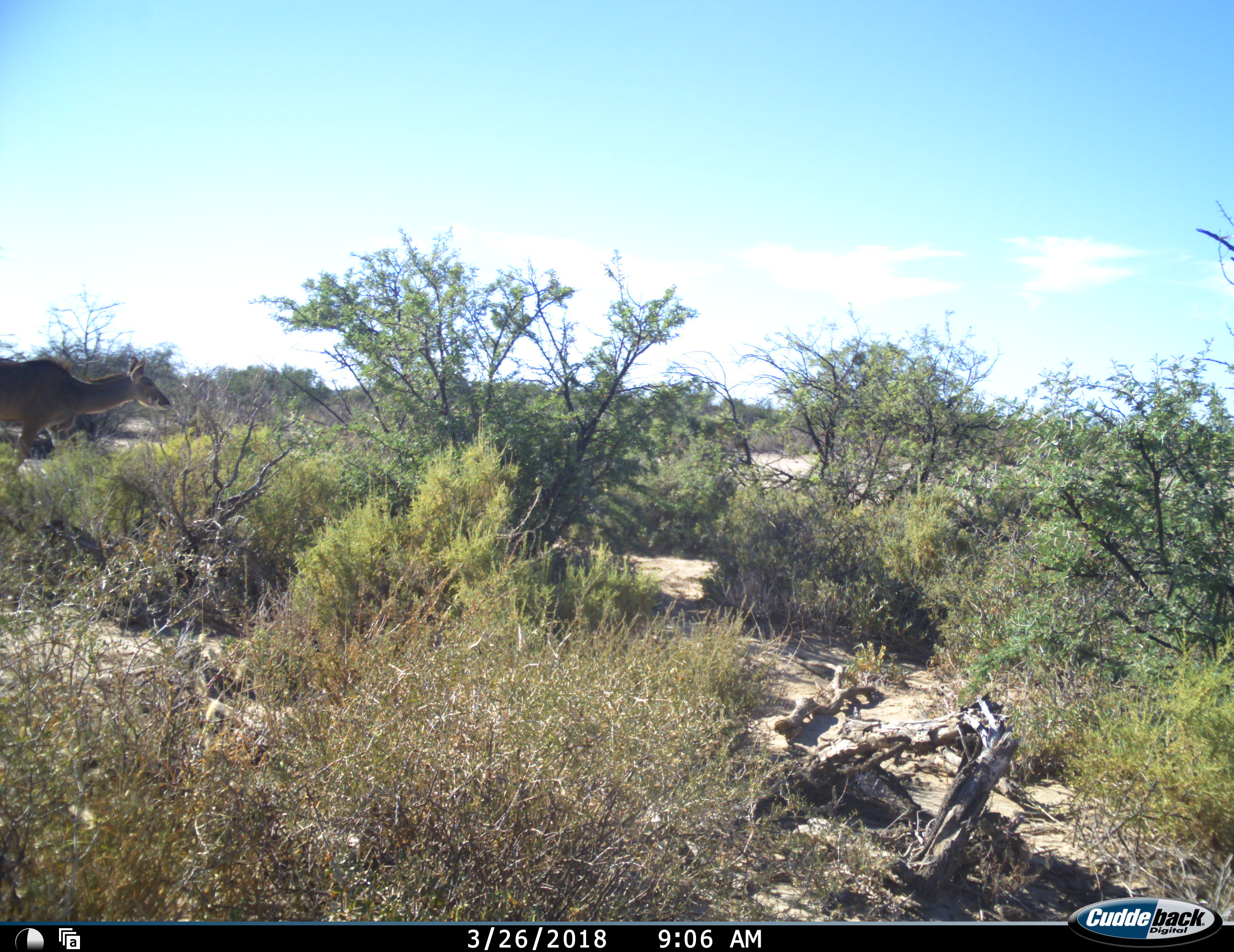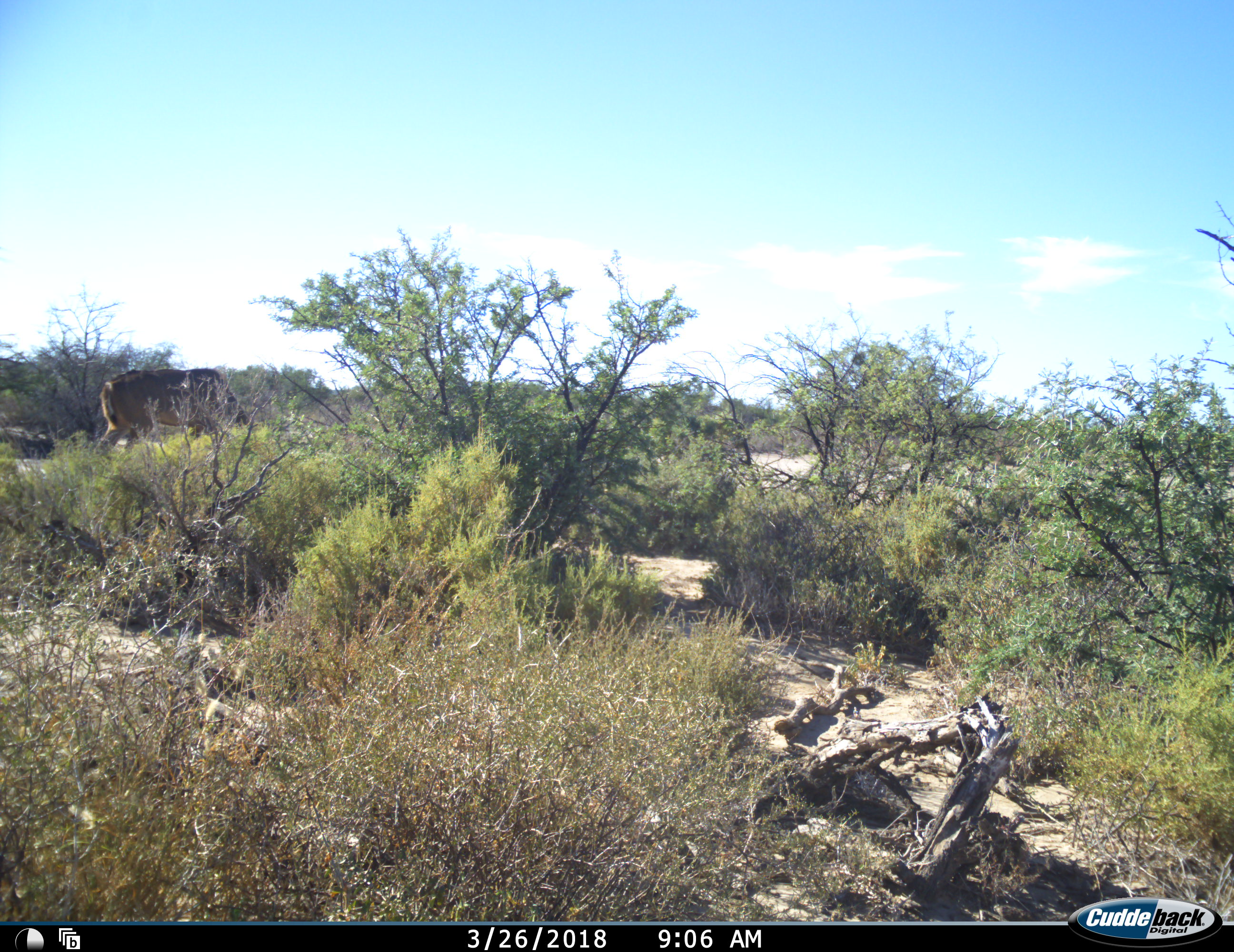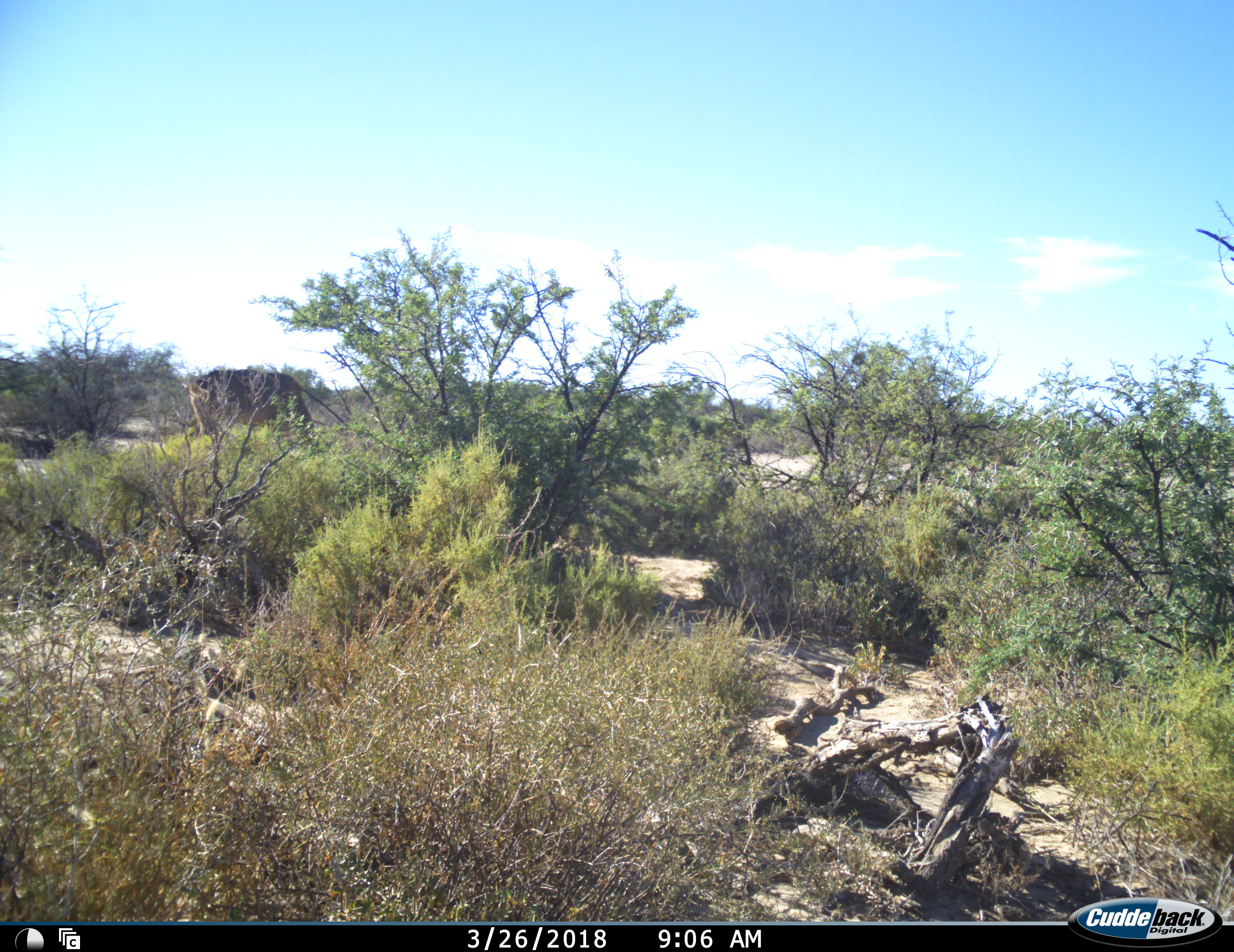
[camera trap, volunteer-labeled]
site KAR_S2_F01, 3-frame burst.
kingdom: Animalia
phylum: Chordata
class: Mammalia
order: Artiodactyla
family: Bovidae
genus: Tragelaphus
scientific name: Tragelaphus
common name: kudu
Kudu (Tragelaphus), count 1. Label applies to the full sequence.